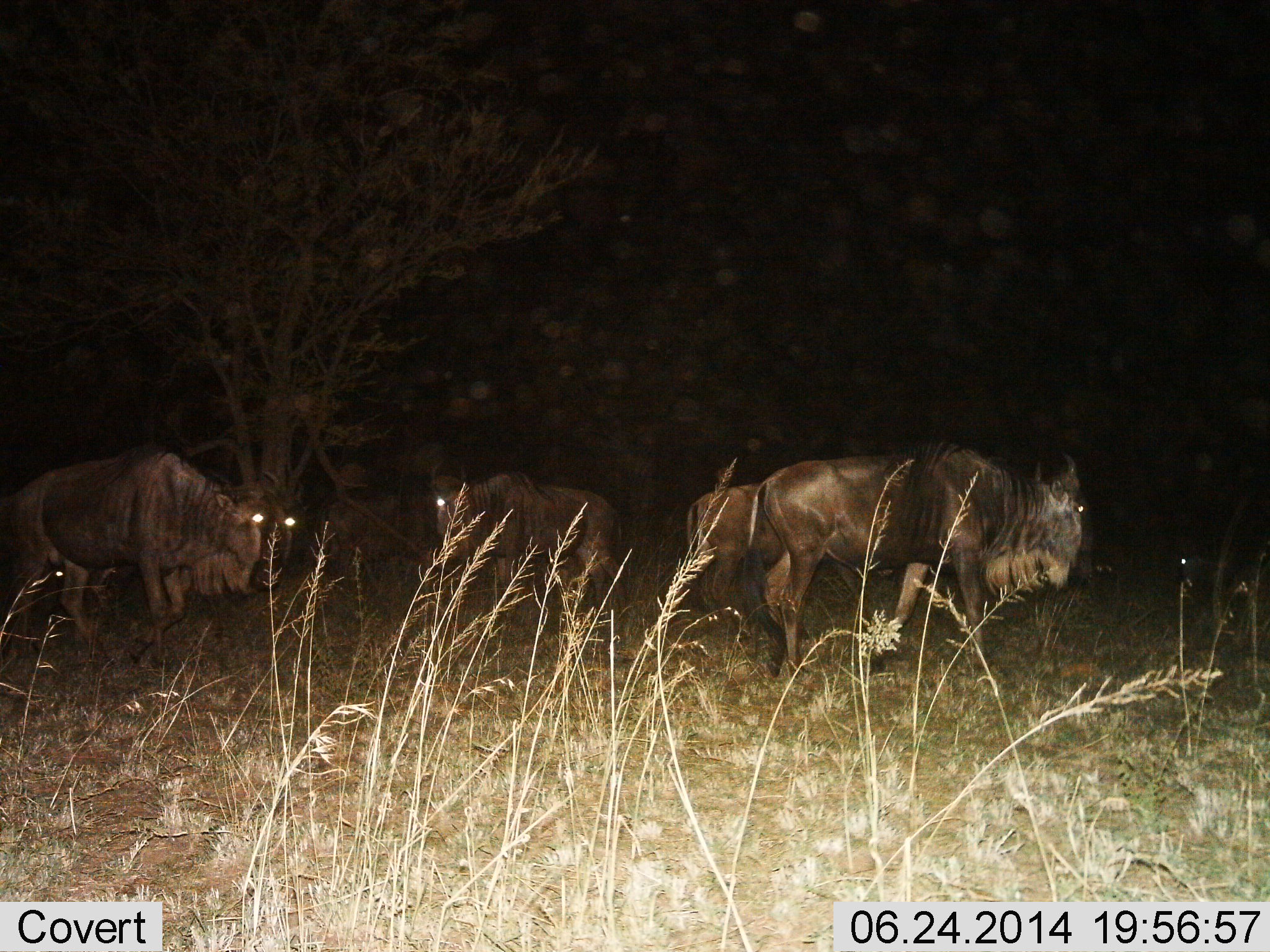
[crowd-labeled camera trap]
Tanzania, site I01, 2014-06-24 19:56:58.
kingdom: Animalia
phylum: Chordata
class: Mammalia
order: Artiodactyla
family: Bovidae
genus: Connochaetes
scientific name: Connochaetes taurinus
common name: blue wildebeest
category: wildebeest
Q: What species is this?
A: Wildebeest (blue wildebeest) (Connochaetes taurinus).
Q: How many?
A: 4.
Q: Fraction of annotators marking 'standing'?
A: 60%.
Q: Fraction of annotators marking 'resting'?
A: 0%.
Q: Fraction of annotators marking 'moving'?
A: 70%.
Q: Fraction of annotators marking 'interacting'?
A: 0%.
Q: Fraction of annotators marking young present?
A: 0%.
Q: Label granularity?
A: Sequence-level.